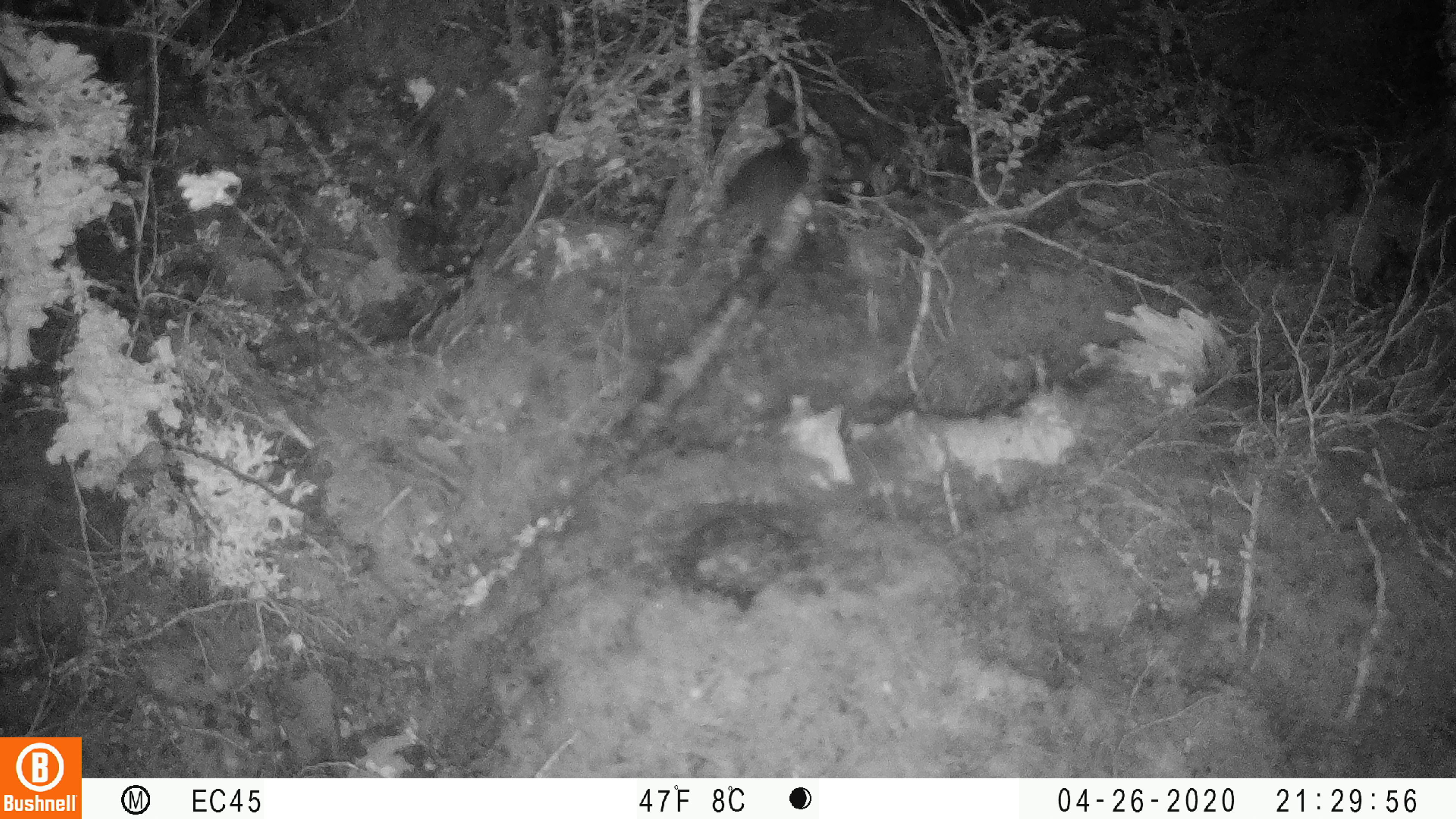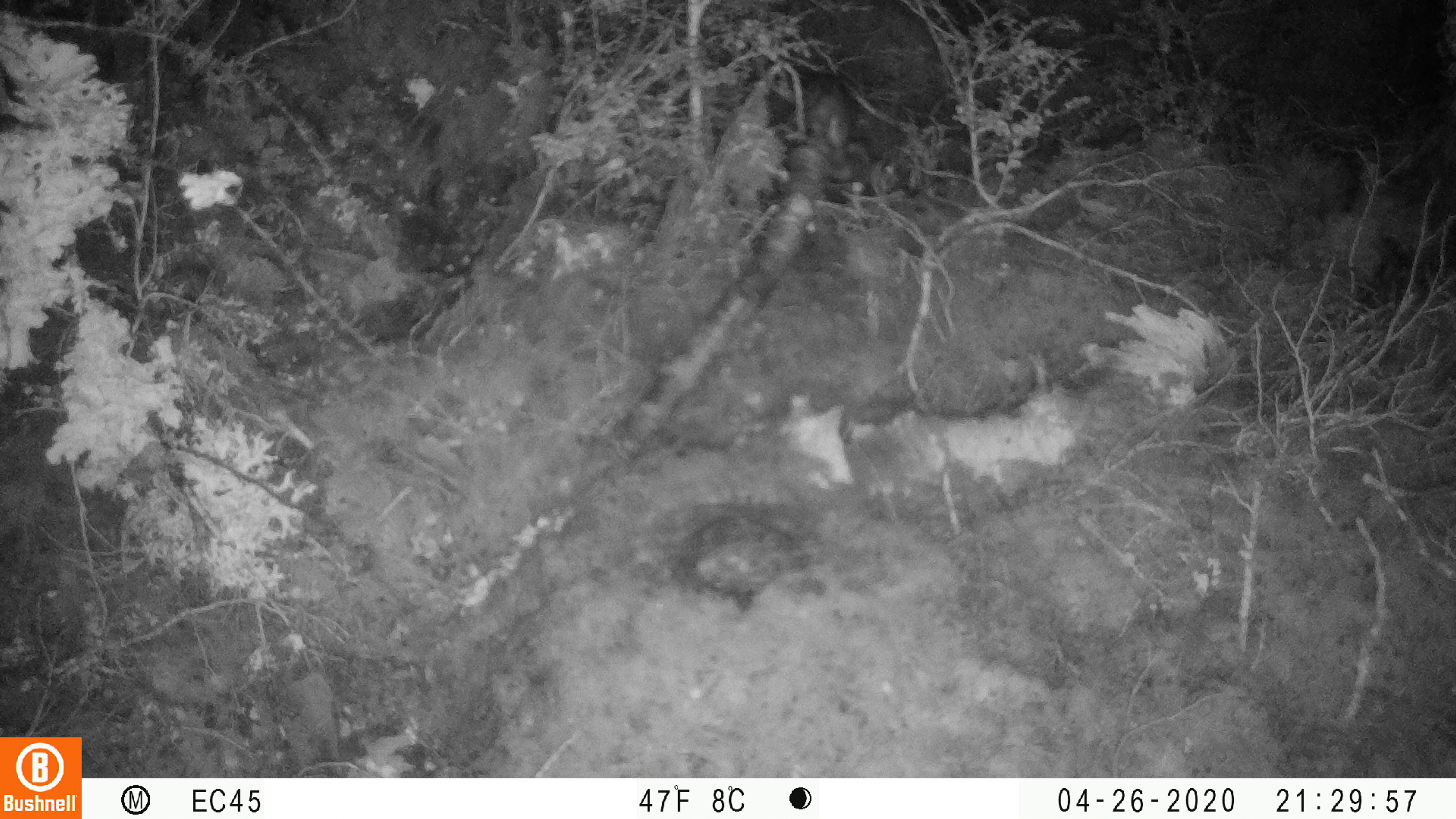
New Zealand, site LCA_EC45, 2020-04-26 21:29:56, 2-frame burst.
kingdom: Animalia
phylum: Chordata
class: Mammalia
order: Rodentia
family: Muridae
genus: Rattus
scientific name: Rattus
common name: rat